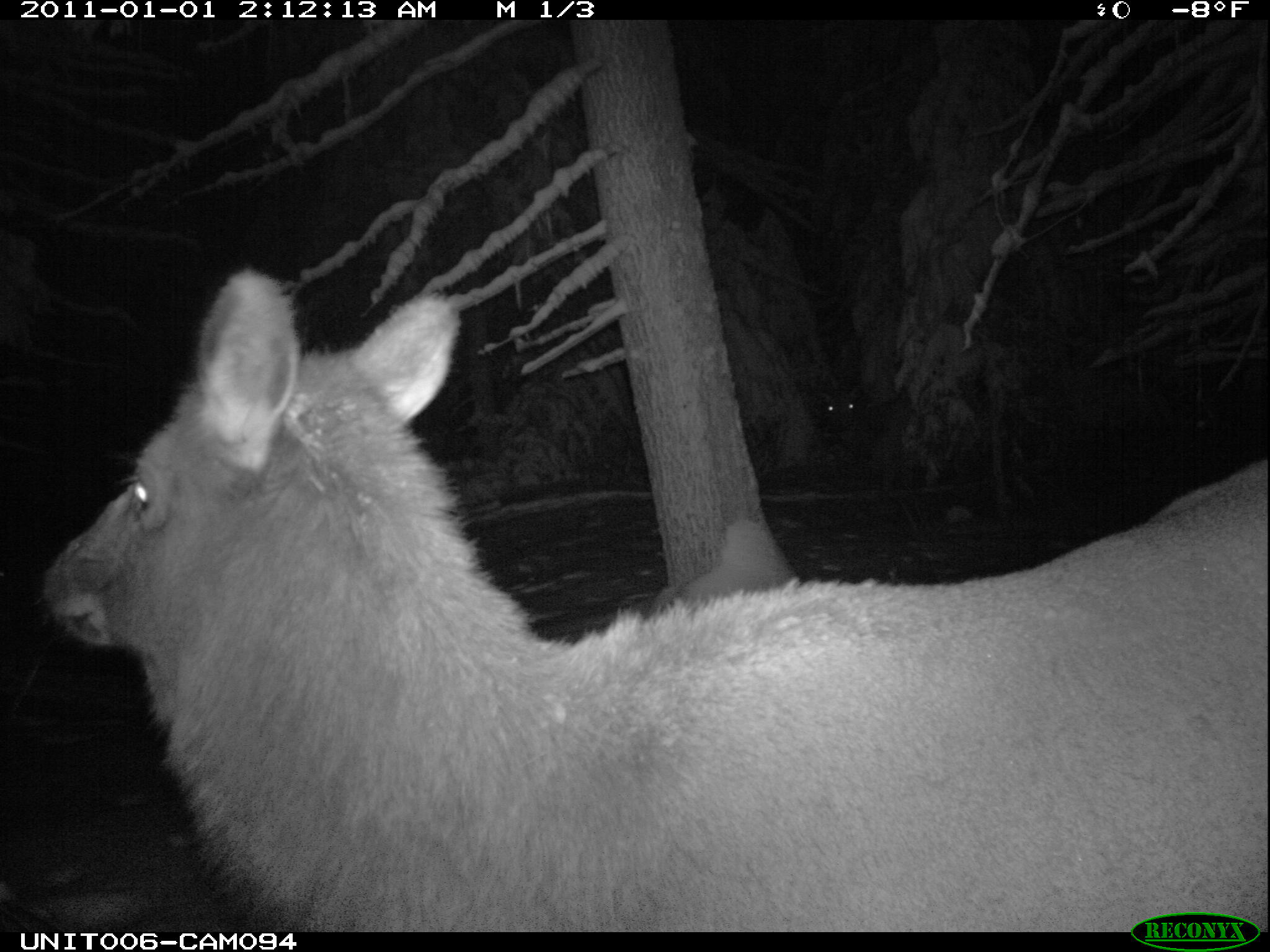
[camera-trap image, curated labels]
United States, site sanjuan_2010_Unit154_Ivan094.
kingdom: Animalia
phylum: Chordata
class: Mammalia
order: Artiodactyla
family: Cervidae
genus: Cervus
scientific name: Cervus elaphus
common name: red deer